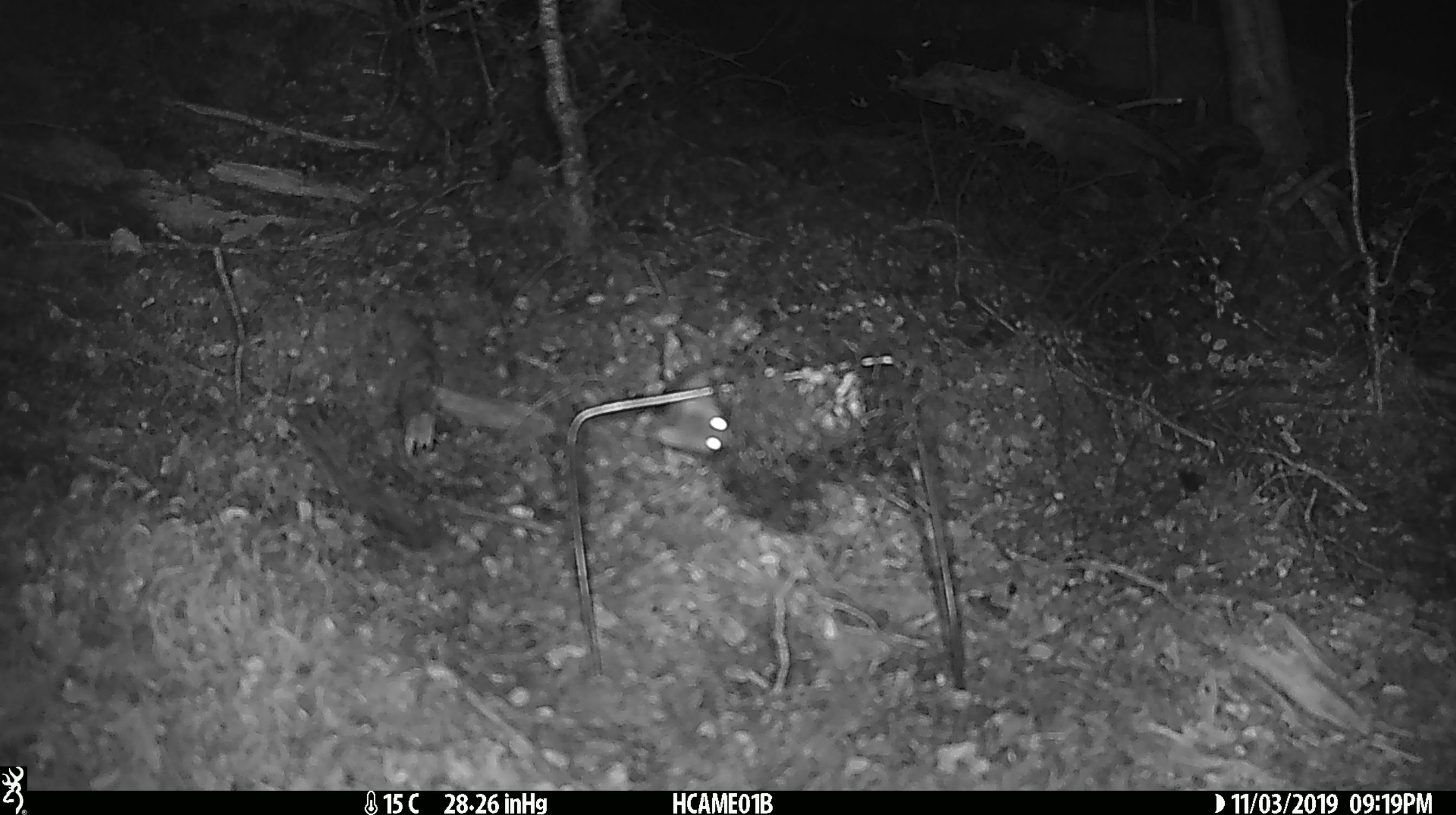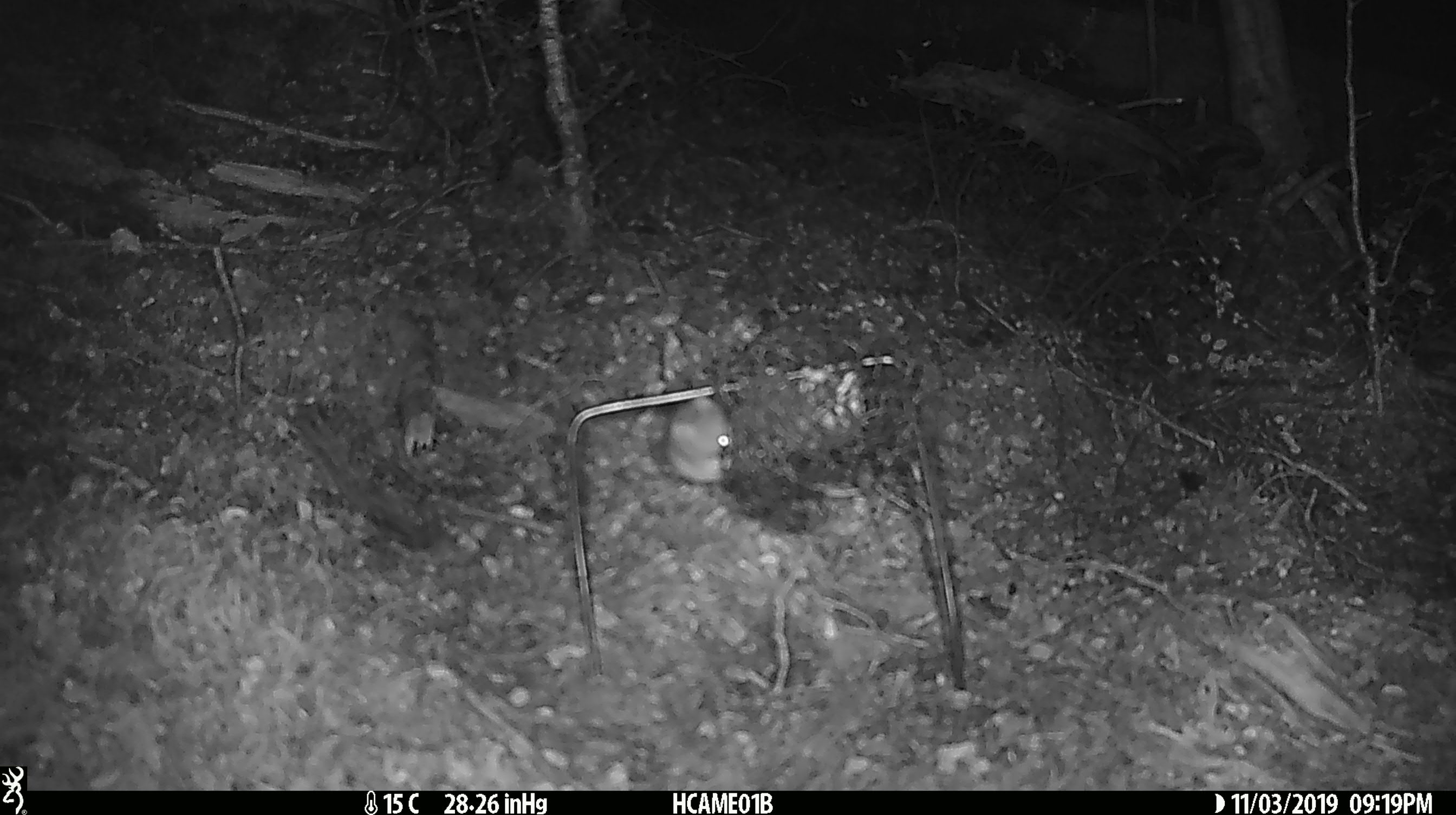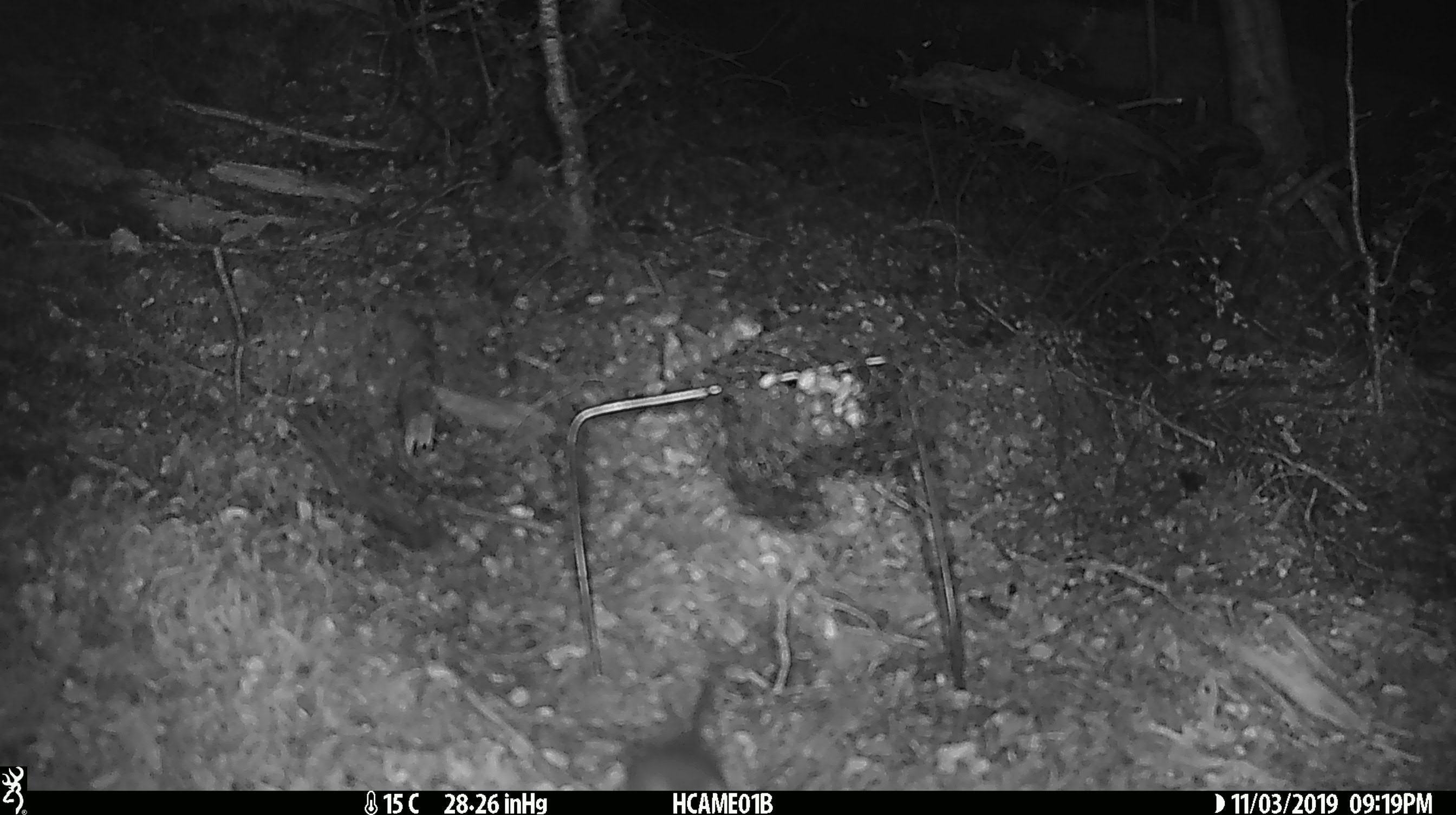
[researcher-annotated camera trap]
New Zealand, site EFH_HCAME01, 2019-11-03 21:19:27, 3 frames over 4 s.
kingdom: Animalia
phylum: Chordata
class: Mammalia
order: Rodentia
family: Muridae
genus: Mus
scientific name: Mus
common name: mouse